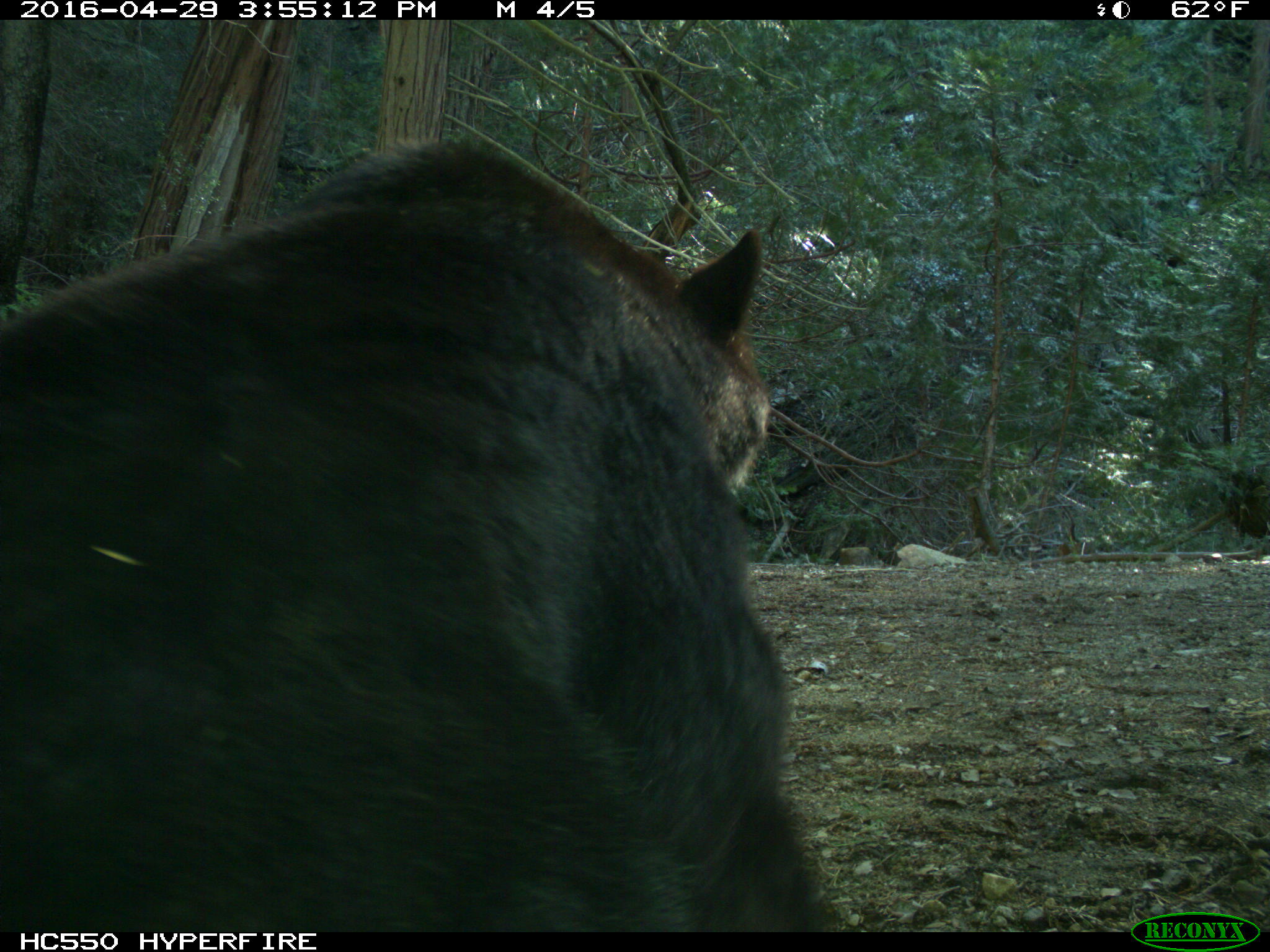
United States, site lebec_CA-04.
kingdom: Animalia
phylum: Chordata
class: Mammalia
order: Carnivora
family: Ursidae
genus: Ursus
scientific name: Ursus americanus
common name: american black bear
Ursus americanus (american black bear).